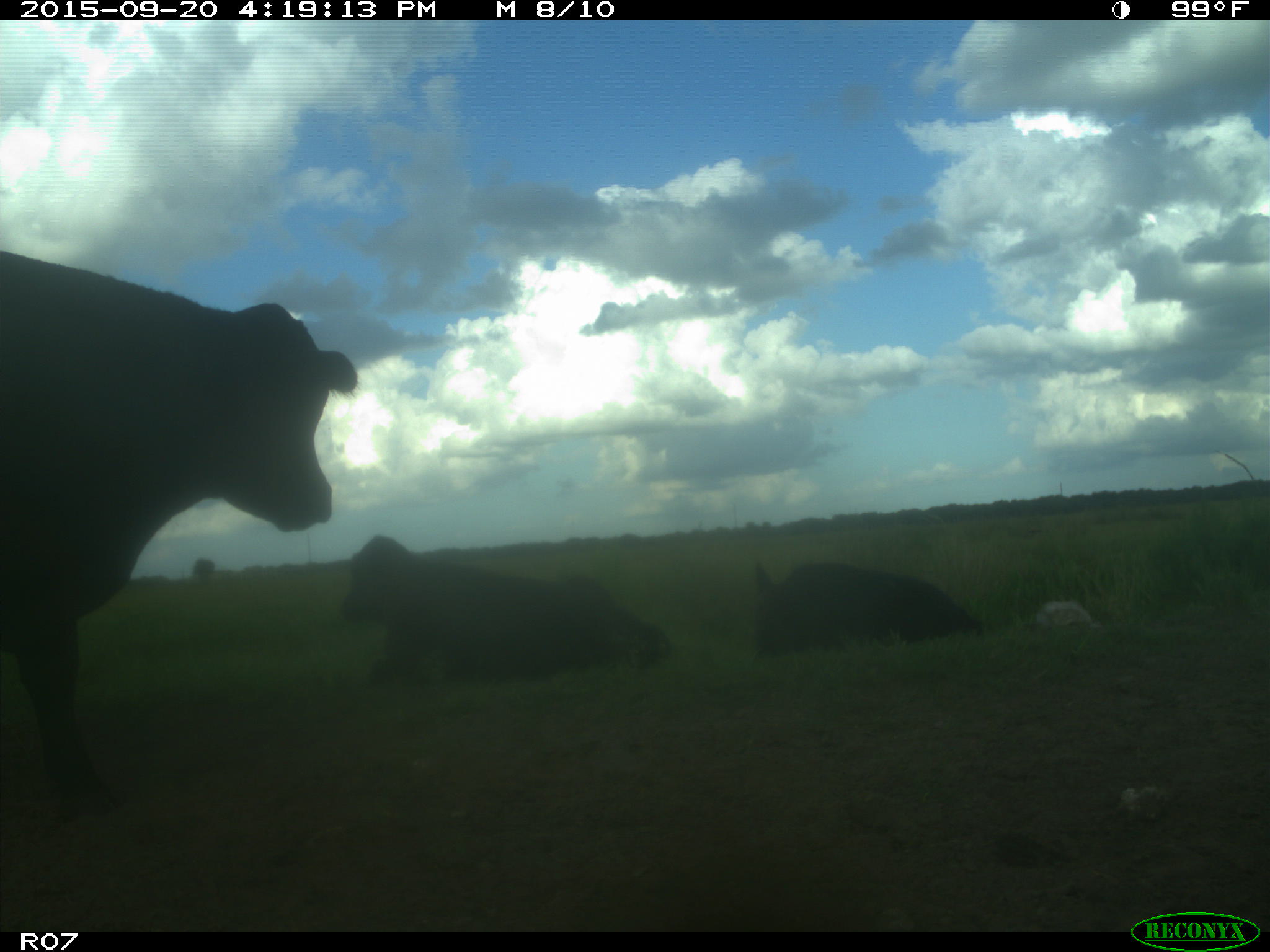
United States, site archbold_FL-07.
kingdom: Animalia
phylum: Chordata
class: Mammalia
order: Artiodactyla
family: Bovidae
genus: Bos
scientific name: Bos taurus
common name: domestic cow